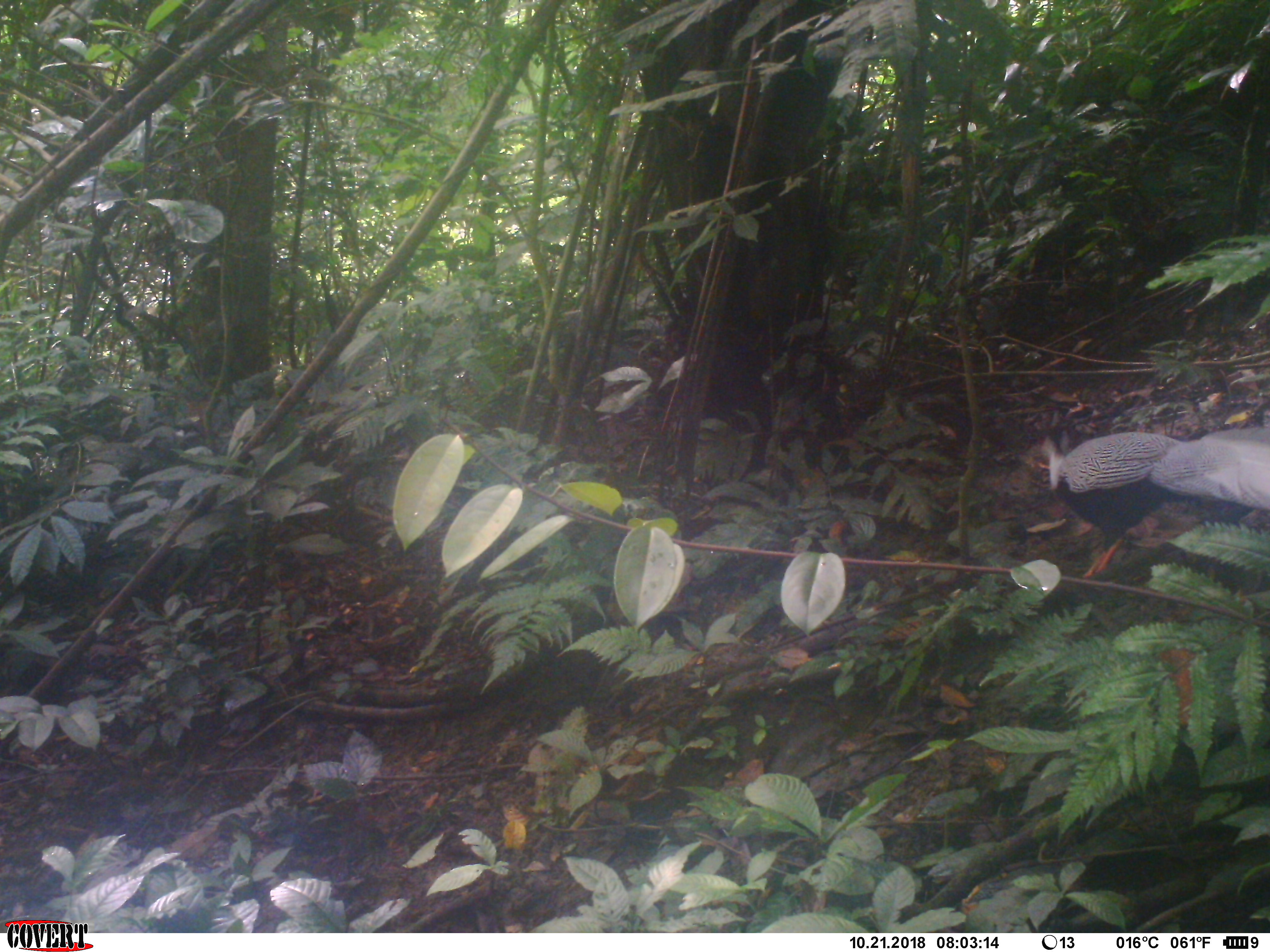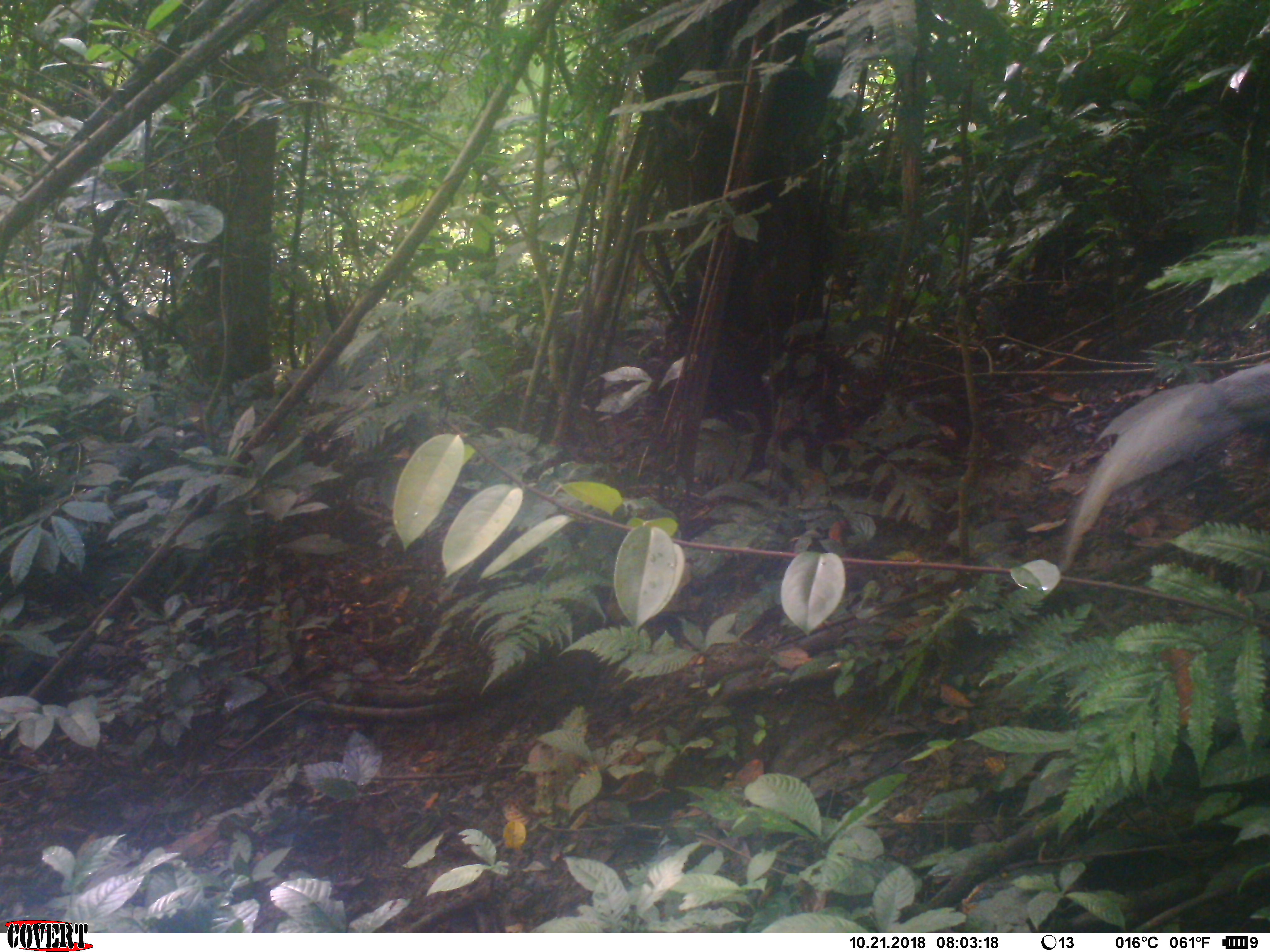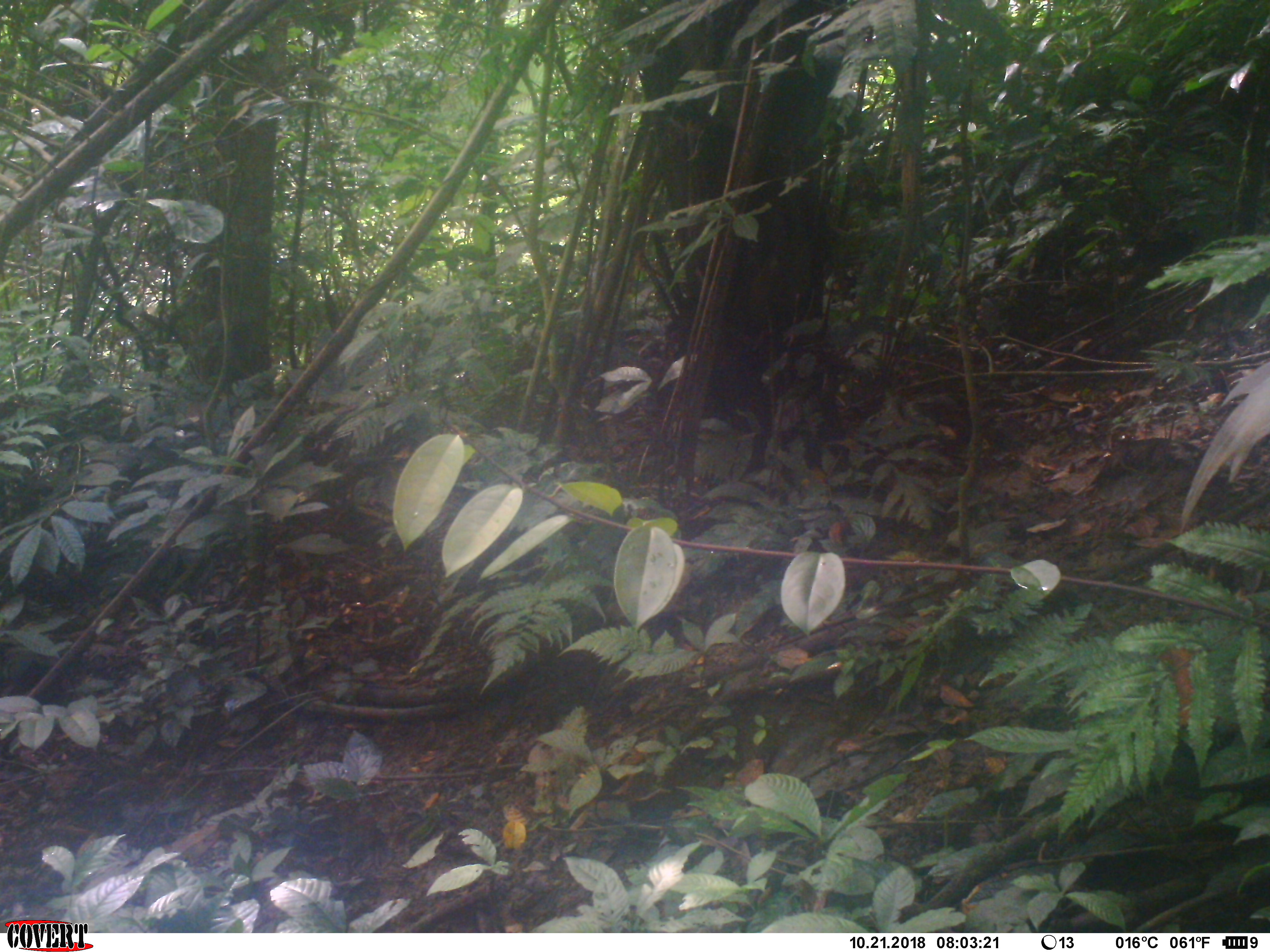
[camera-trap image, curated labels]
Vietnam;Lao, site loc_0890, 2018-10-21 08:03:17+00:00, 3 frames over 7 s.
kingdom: Animalia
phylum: Chordata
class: Aves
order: Galliformes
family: Phasianidae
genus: Lophura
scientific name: Lophura nycthemera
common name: silver pheasant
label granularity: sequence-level